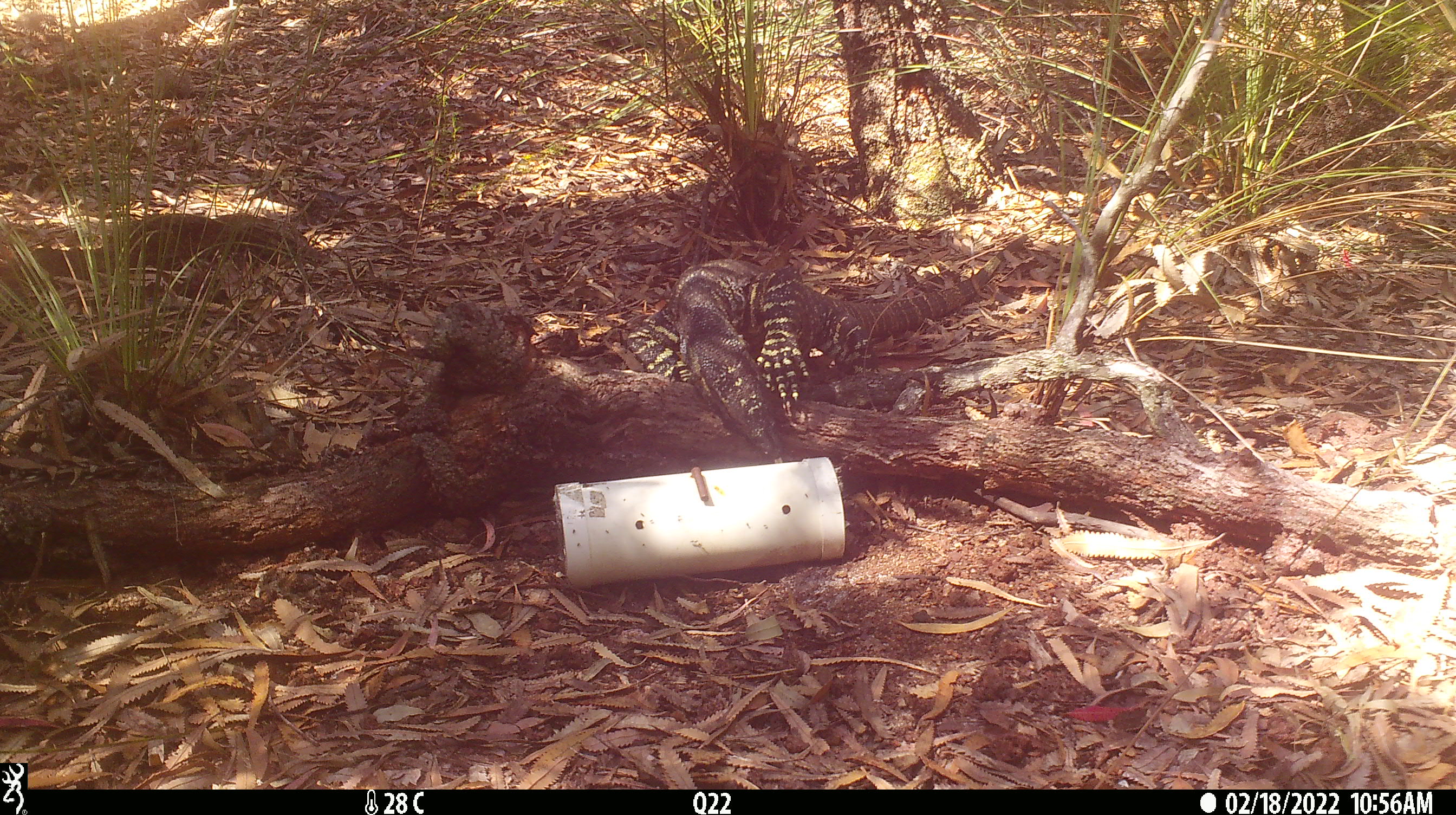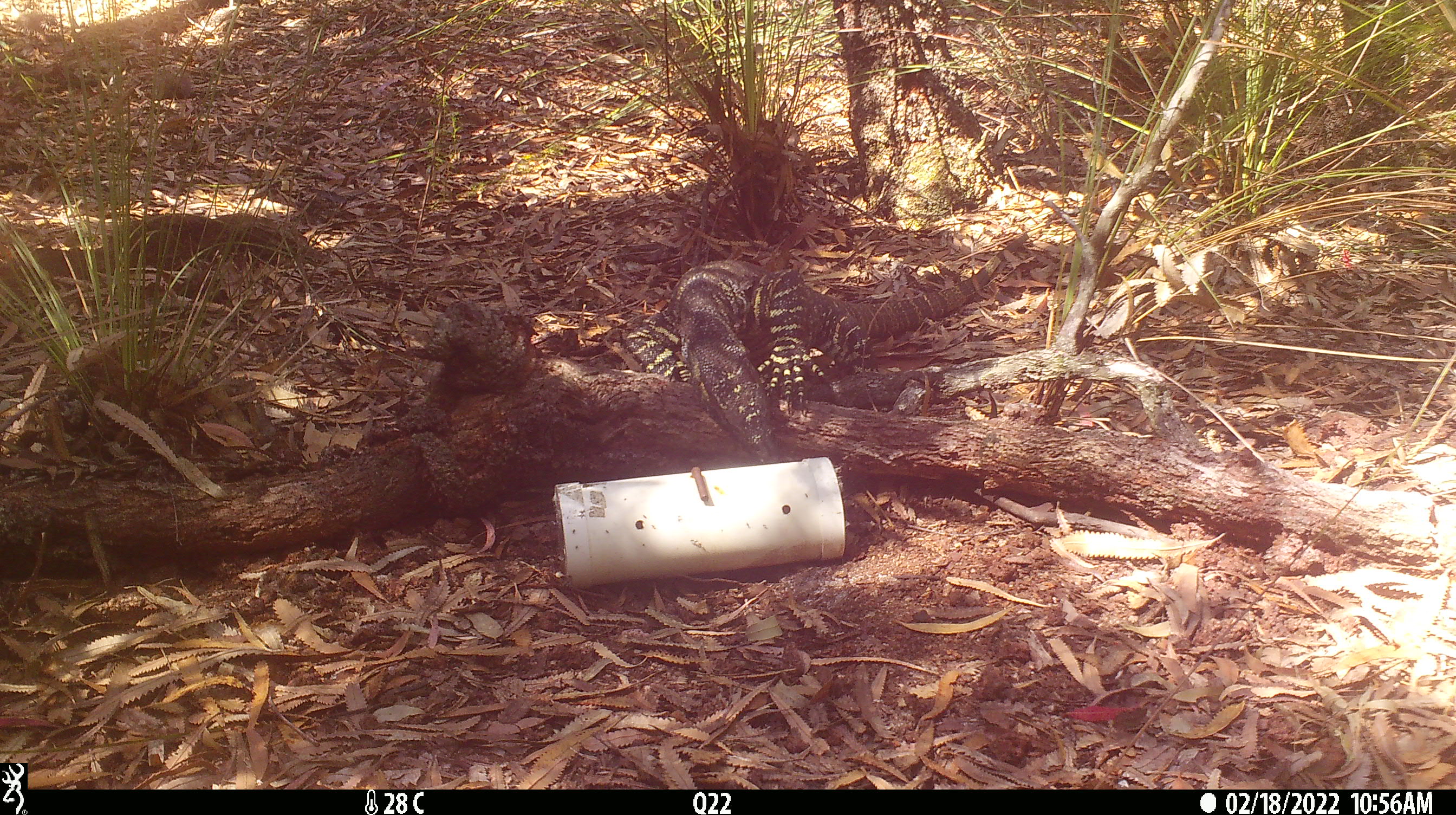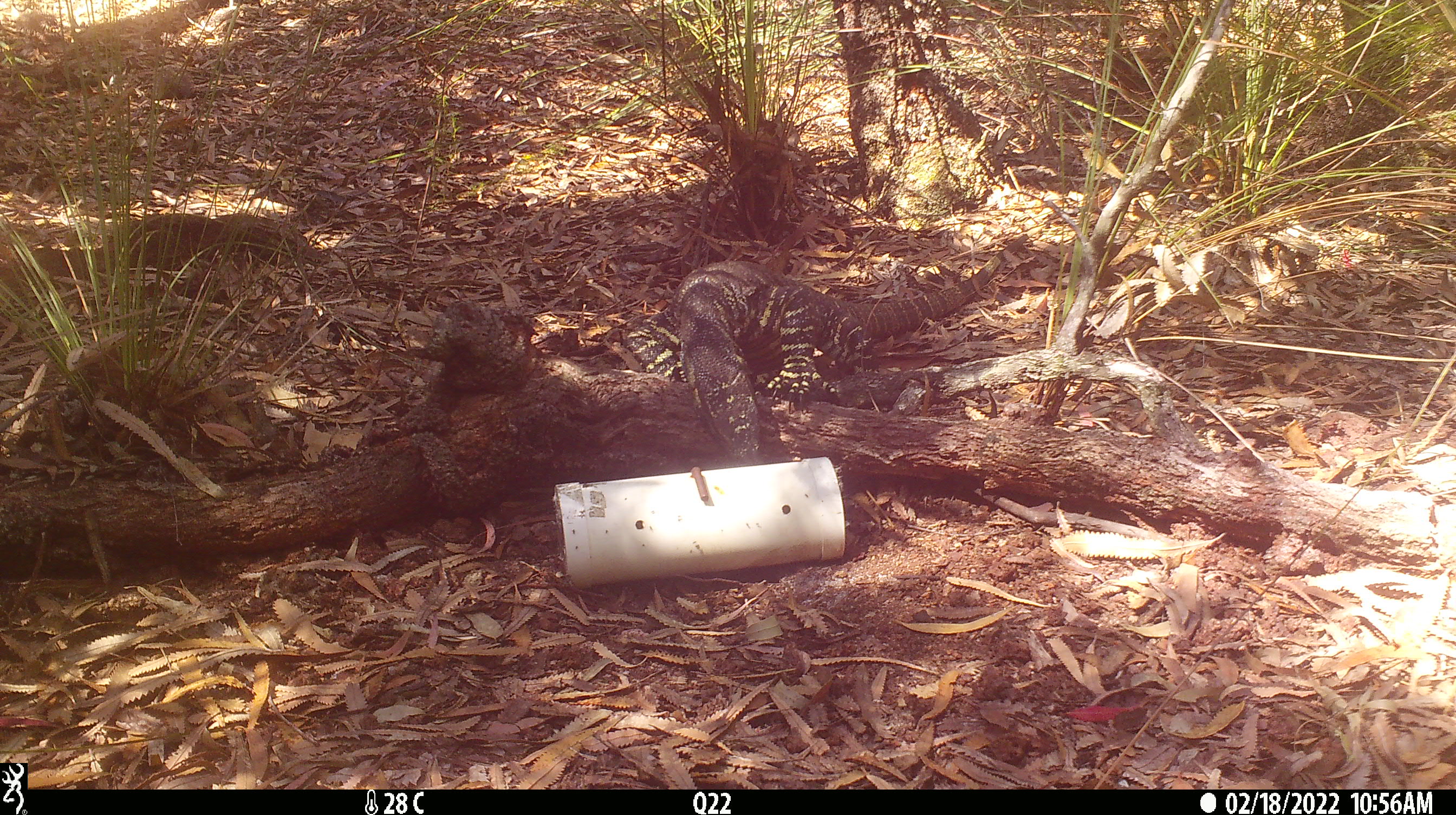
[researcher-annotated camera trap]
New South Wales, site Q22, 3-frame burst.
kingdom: Animalia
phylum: Chordata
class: Reptilia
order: Squamata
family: Varanidae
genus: Varanus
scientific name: Varanus varius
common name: lace monitor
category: goanna